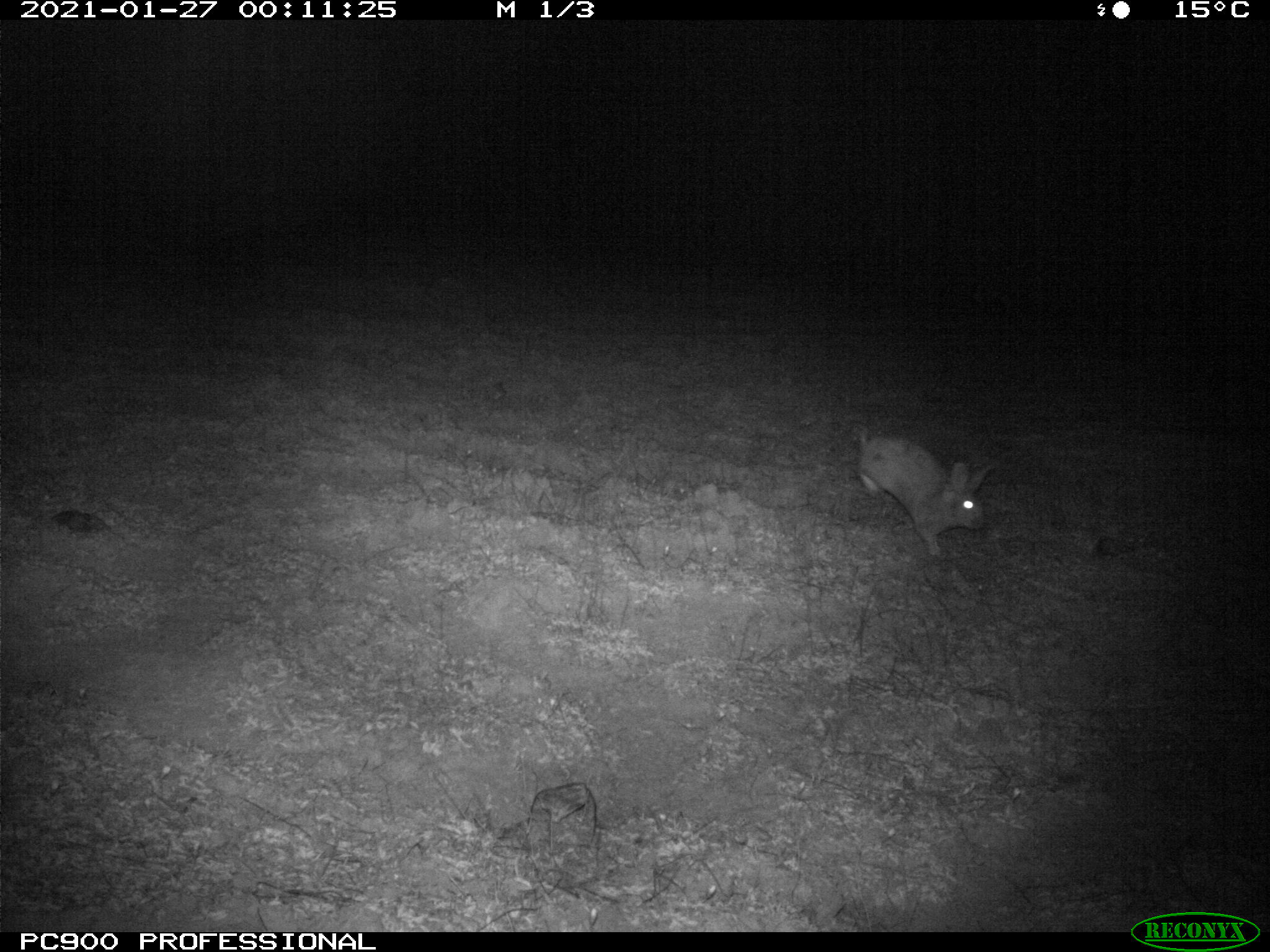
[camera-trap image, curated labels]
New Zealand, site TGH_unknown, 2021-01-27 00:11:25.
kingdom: Animalia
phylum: Chordata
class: Mammalia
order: Lagomorpha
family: Leporidae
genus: Oryctolagus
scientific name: Oryctolagus cuniculus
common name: european rabbit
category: rabbit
Rabbit (european rabbit) (Oryctolagus cuniculus).